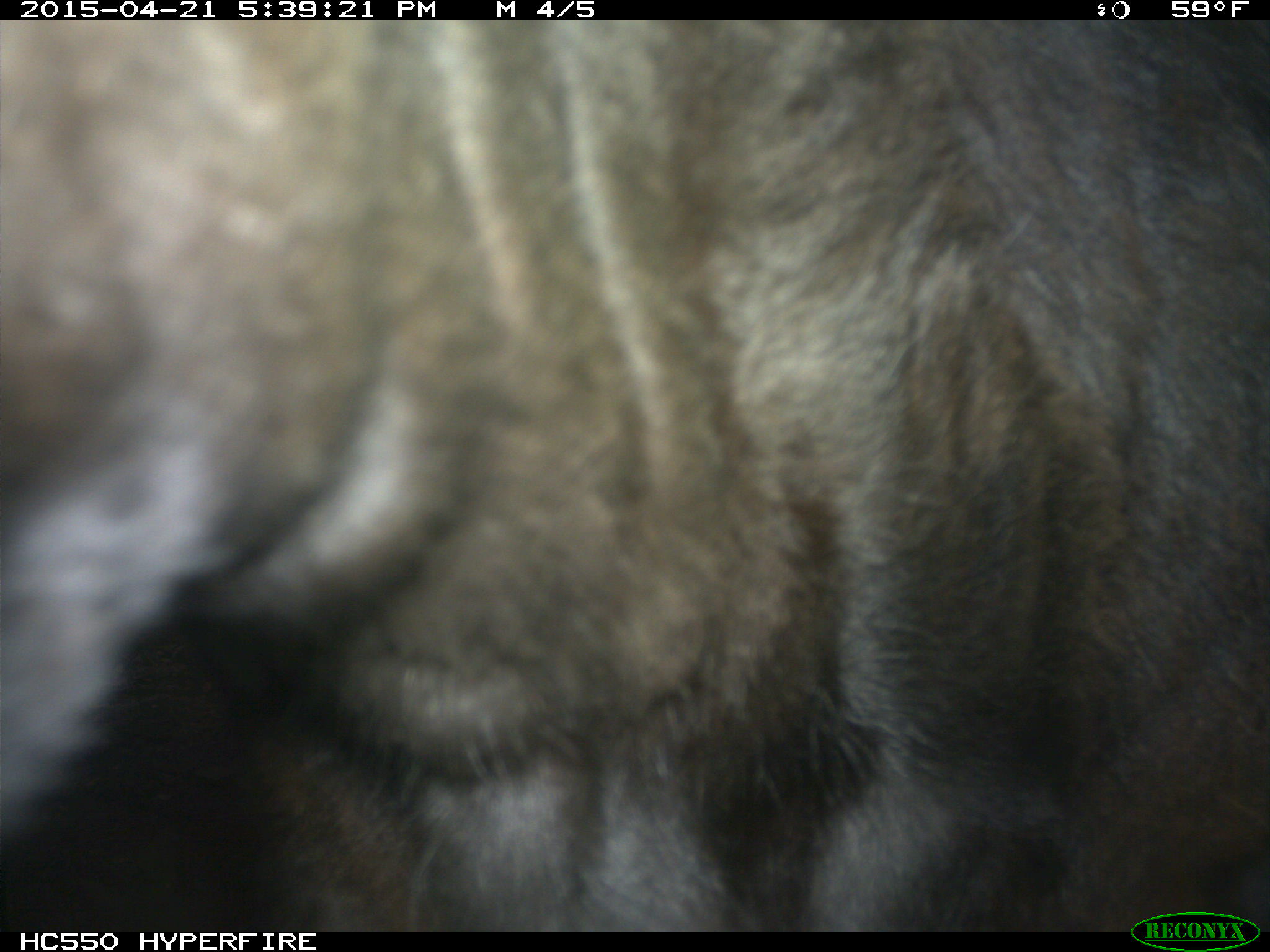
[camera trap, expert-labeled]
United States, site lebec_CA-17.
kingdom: Animalia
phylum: Chordata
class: Mammalia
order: Artiodactyla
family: Bovidae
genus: Bos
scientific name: Bos taurus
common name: domestic cow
Bos taurus (domestic cow).